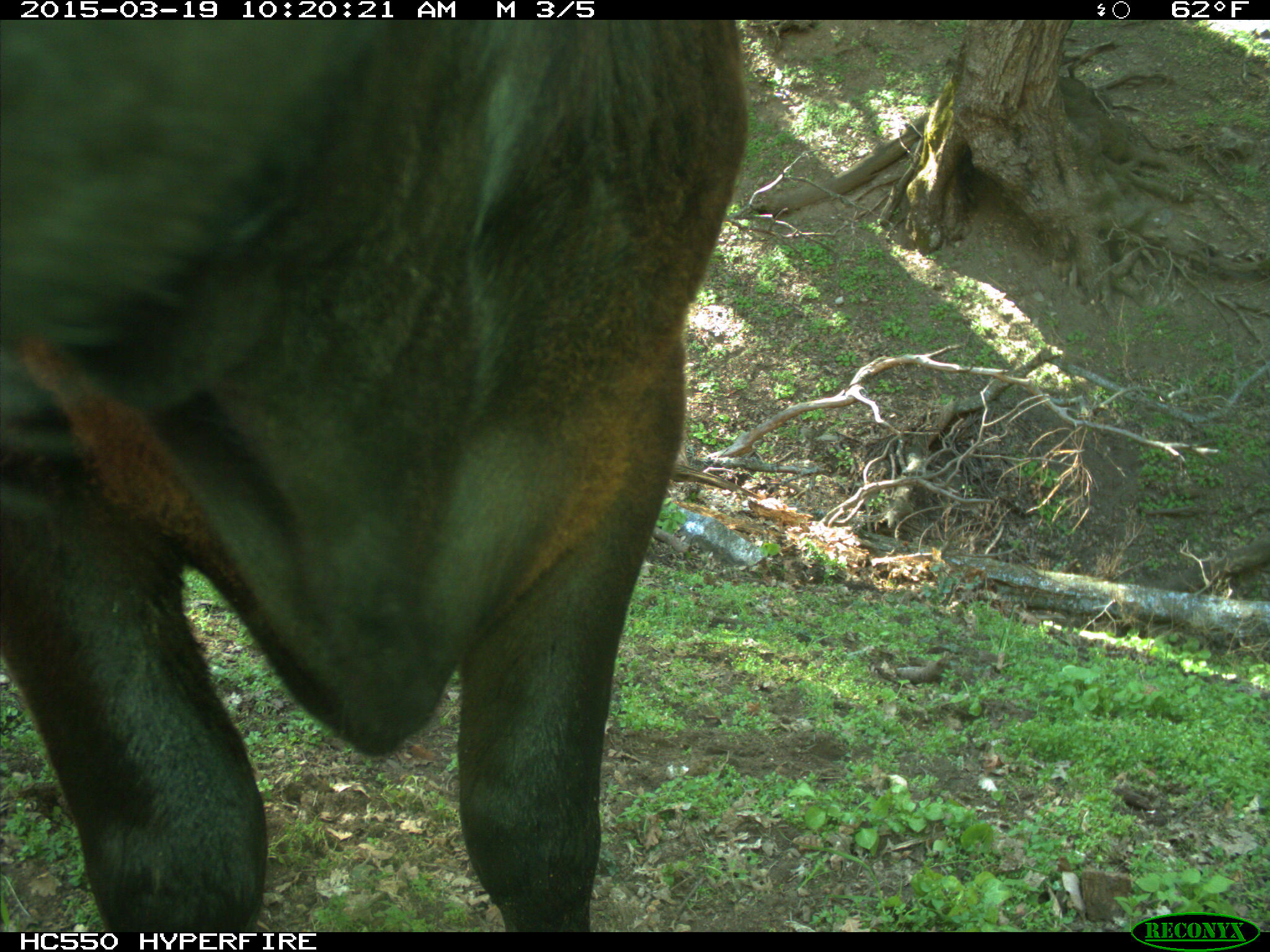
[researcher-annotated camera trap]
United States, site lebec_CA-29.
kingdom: Animalia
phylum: Chordata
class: Mammalia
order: Artiodactyla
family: Bovidae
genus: Bos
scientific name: Bos taurus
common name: domestic cow